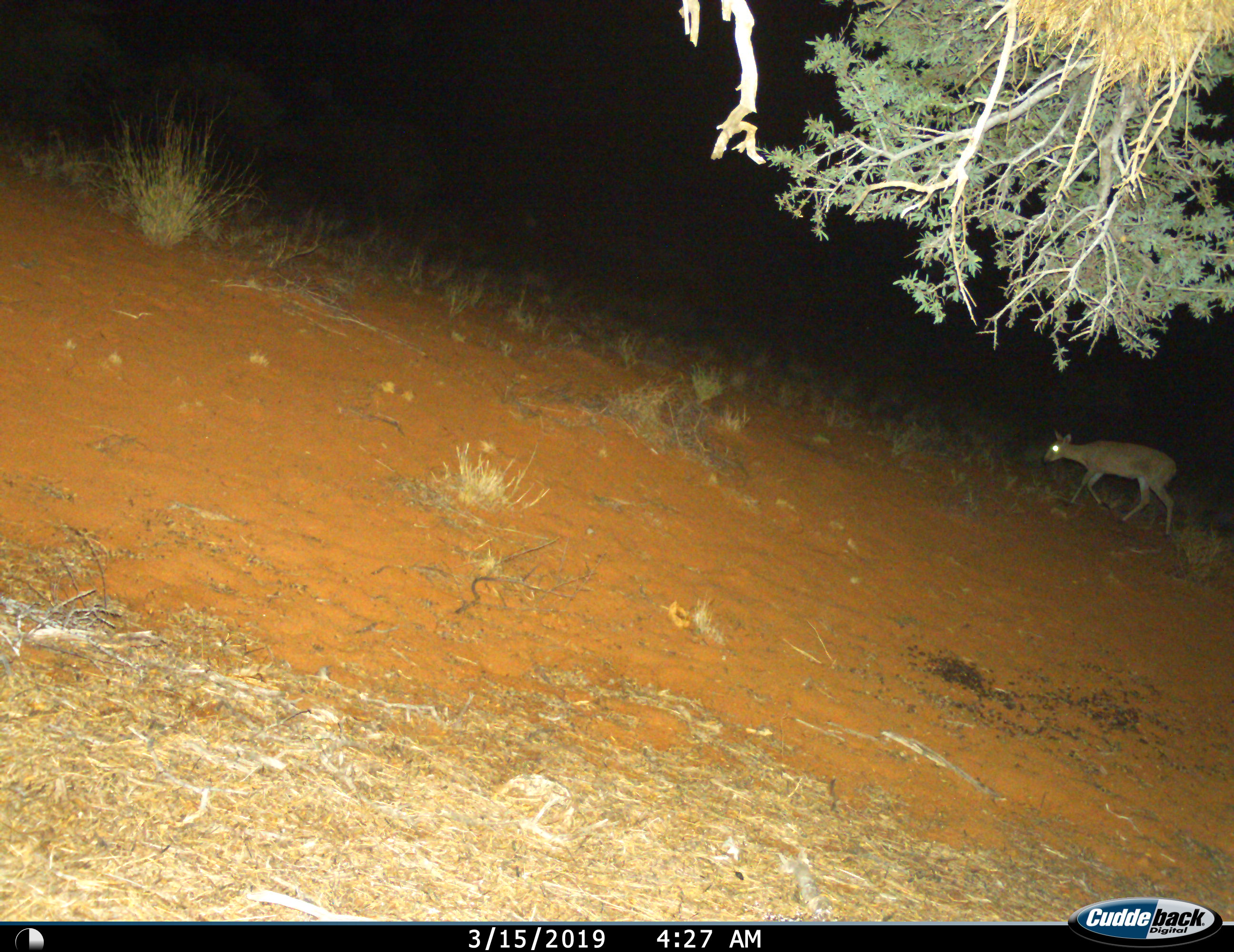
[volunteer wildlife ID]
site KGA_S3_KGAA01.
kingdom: Animalia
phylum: Chordata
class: Mammalia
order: Artiodactyla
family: Bovidae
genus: Sylvicapra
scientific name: Sylvicapra grimmia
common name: common duiker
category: duikercommongrey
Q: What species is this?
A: Duikercommongrey (common duiker) (Sylvicapra grimmia).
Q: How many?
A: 1.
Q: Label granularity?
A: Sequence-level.